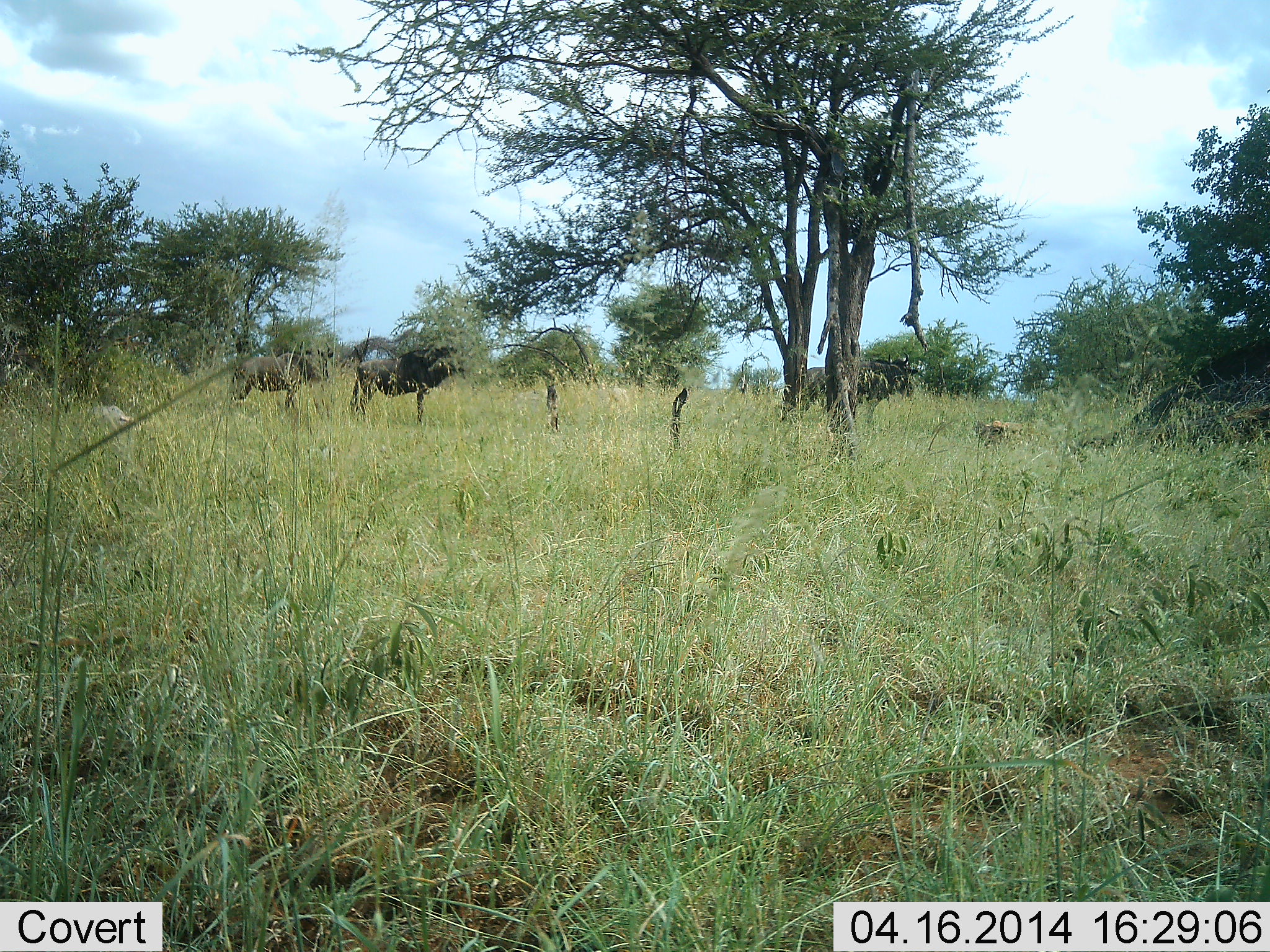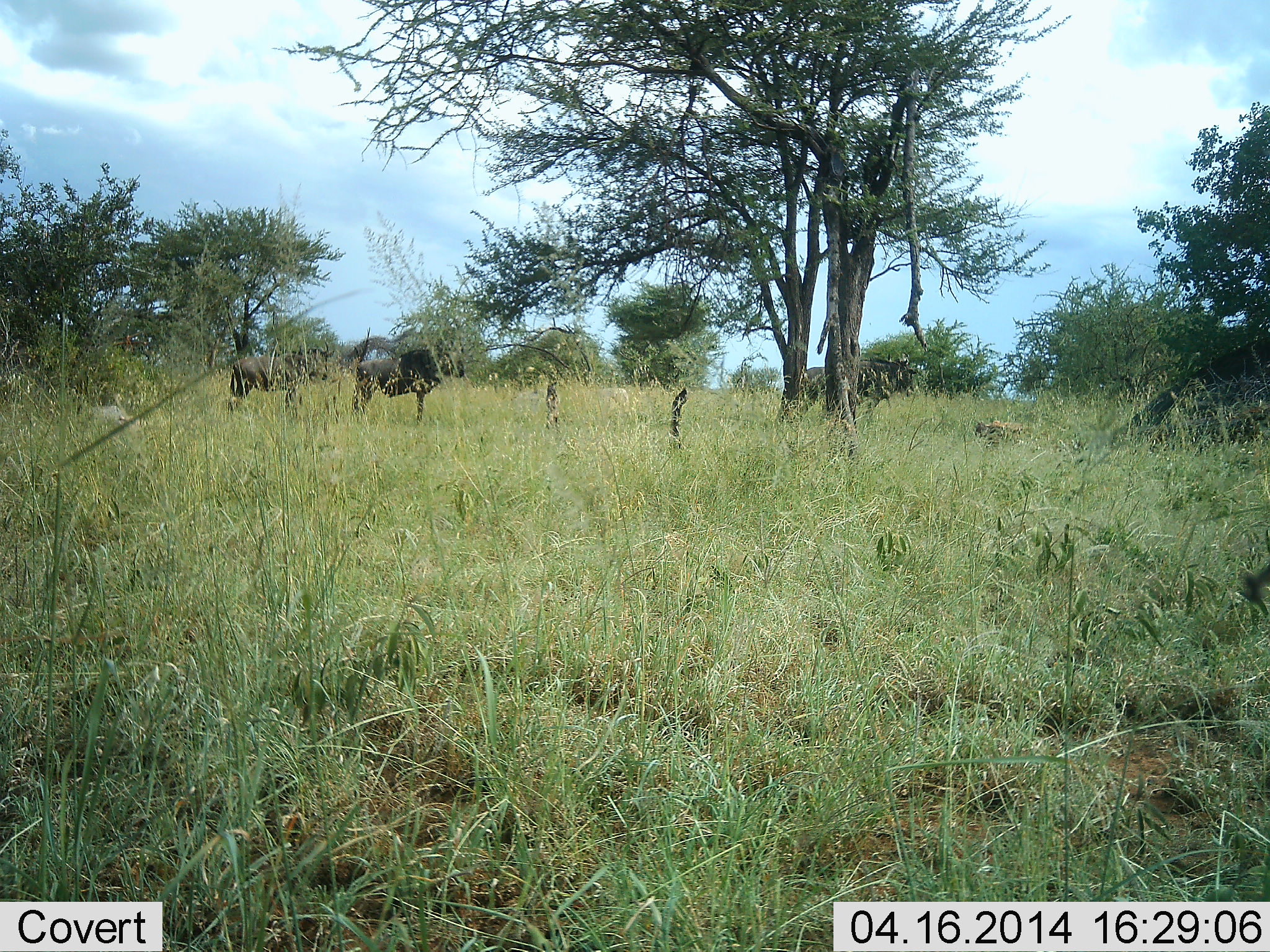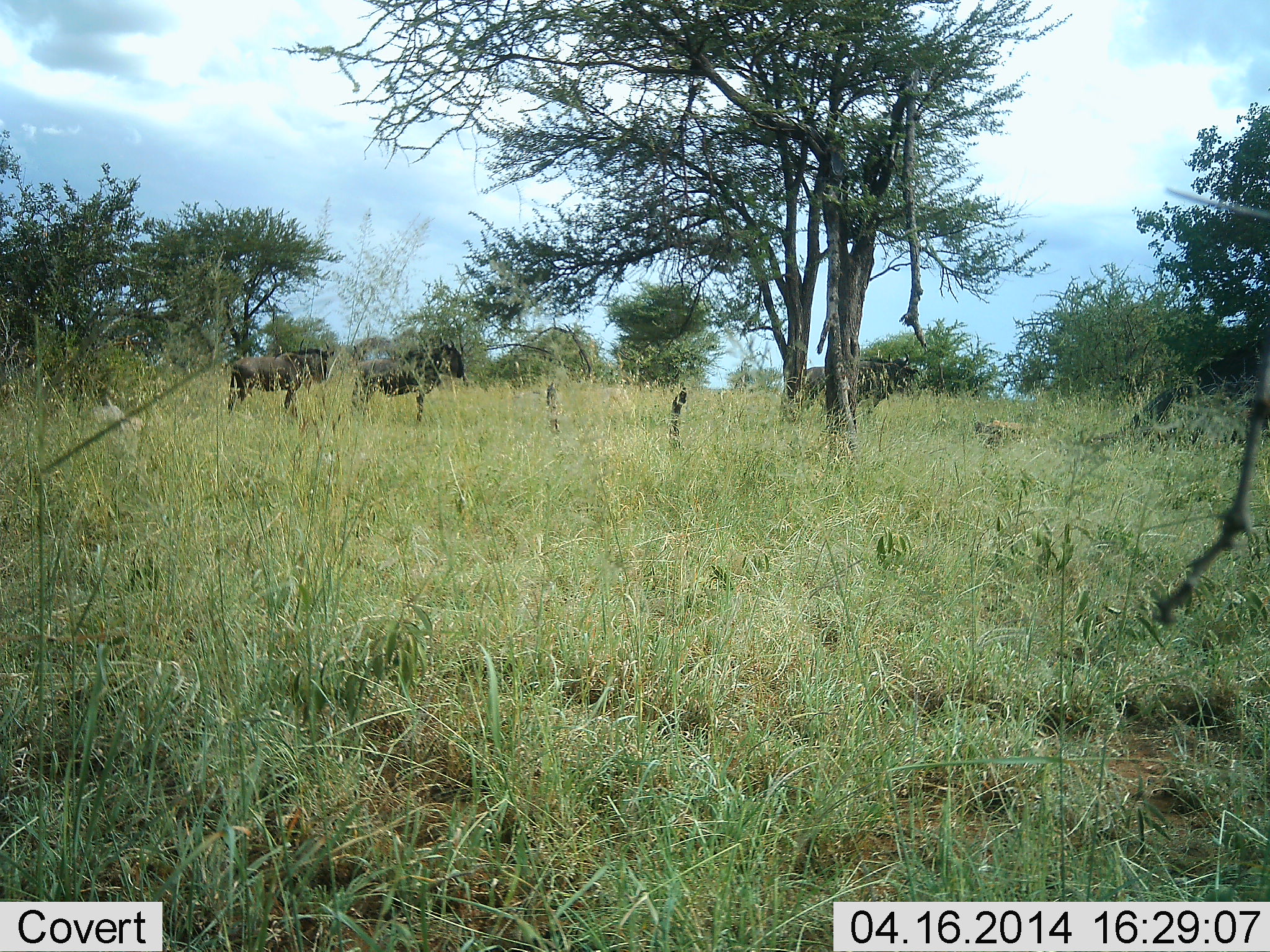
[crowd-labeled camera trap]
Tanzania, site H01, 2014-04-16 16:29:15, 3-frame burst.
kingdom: Animalia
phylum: Chordata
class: Mammalia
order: Artiodactyla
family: Bovidae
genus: Connochaetes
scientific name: Connochaetes taurinus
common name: blue wildebeest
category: wildebeest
Wildebeest (blue wildebeest) (Connochaetes taurinus), count 2. Behavior (volunteer vote fractions): standing 100%, resting 10%, moving 0%, interacting 0%. Young present (vote fraction): 0%. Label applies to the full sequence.